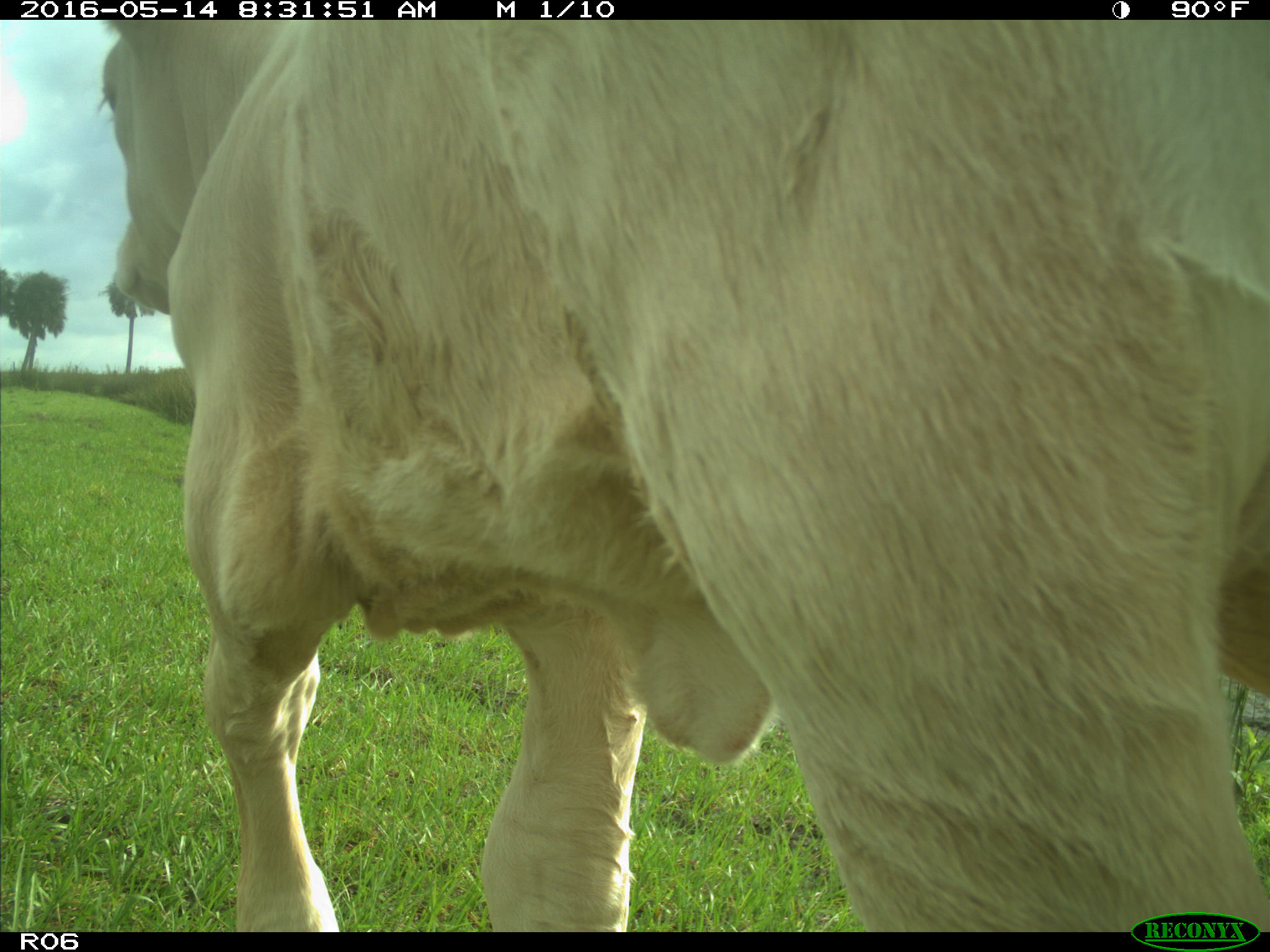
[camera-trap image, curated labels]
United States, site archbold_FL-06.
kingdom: Animalia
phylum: Chordata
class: Mammalia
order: Artiodactyla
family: Bovidae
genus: Bos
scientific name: Bos taurus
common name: domestic cow